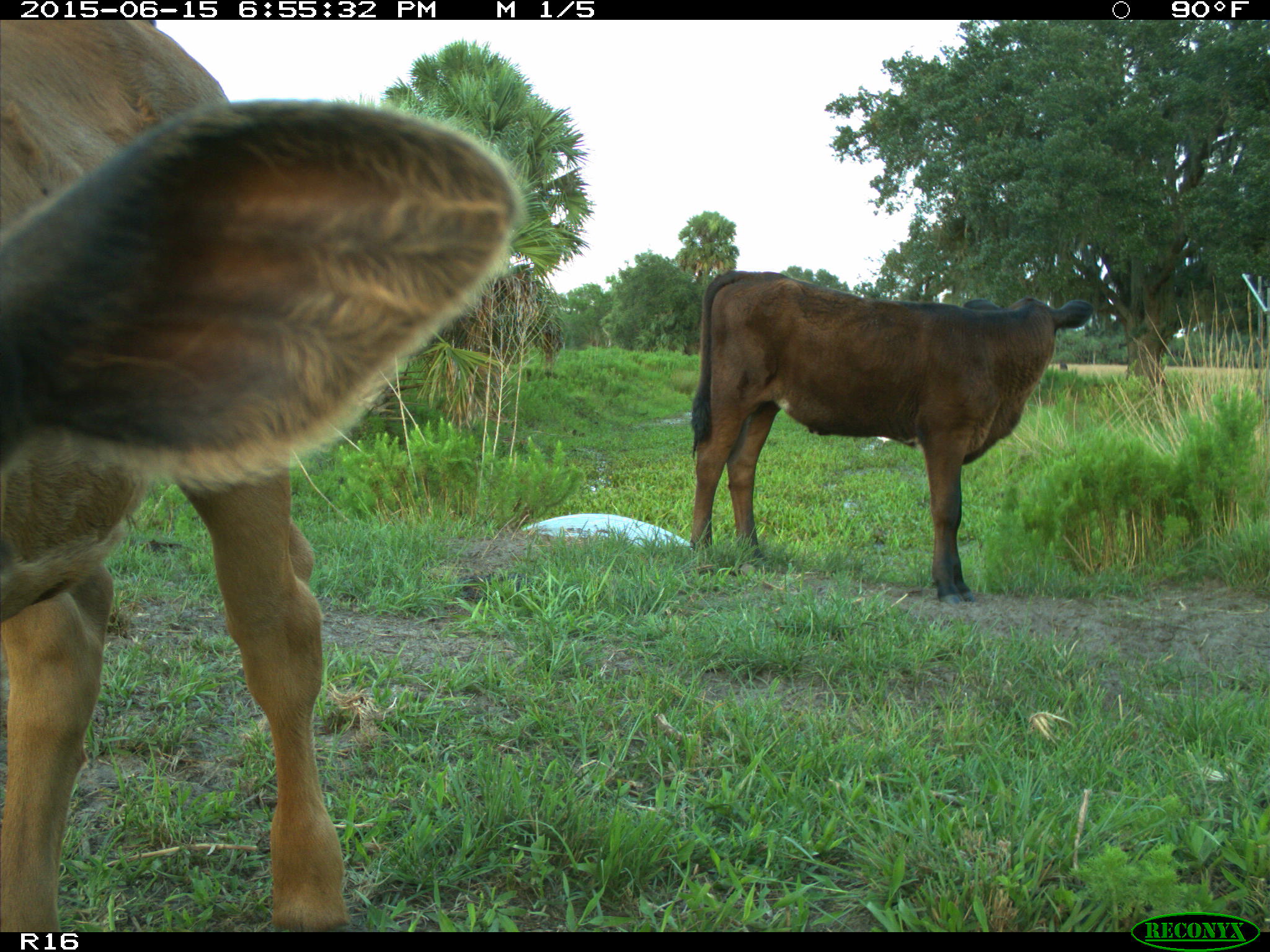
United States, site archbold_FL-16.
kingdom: Animalia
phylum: Chordata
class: Mammalia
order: Artiodactyla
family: Bovidae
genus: Bos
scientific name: Bos taurus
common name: domestic cow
Bos taurus (domestic cow).